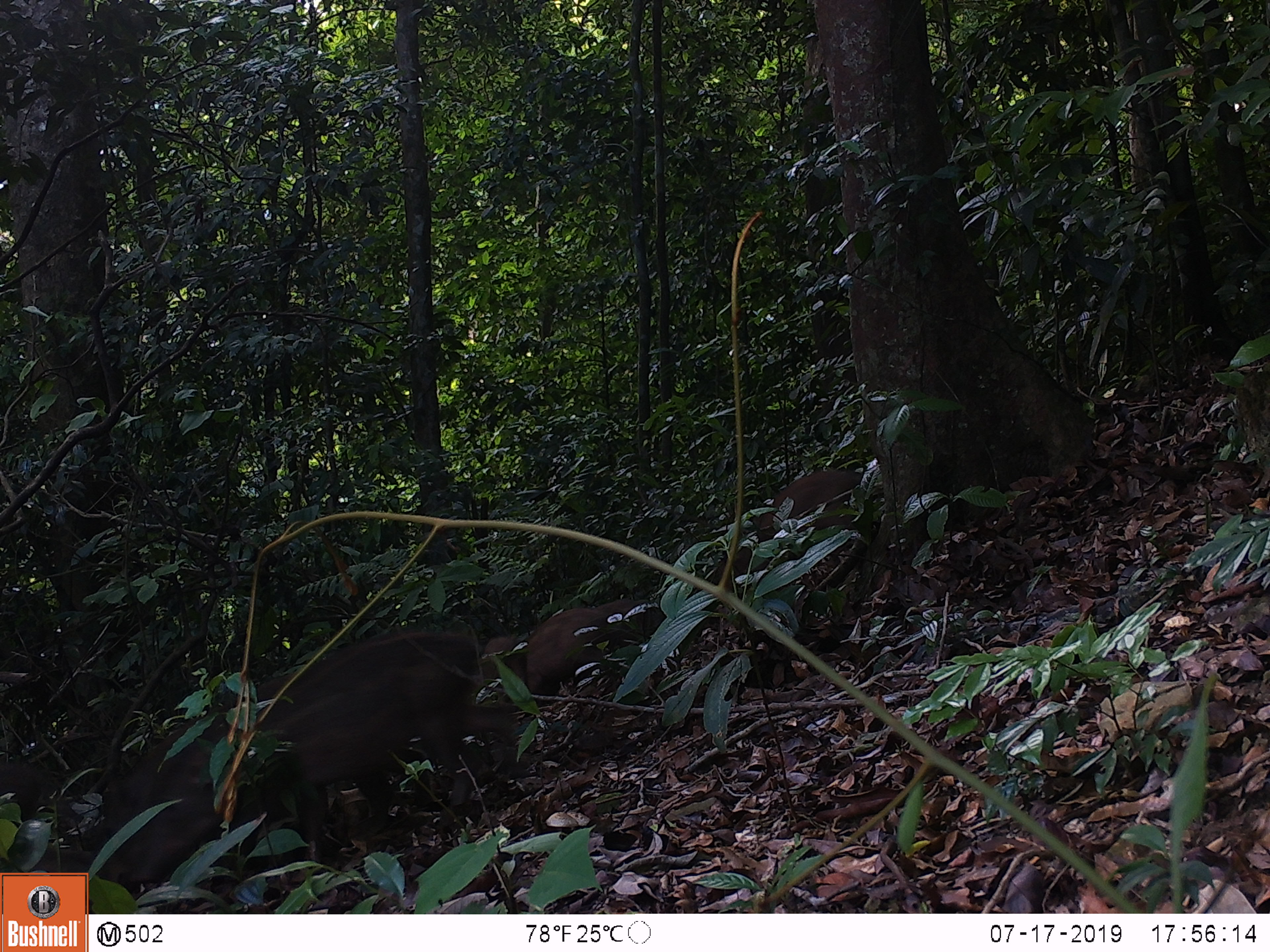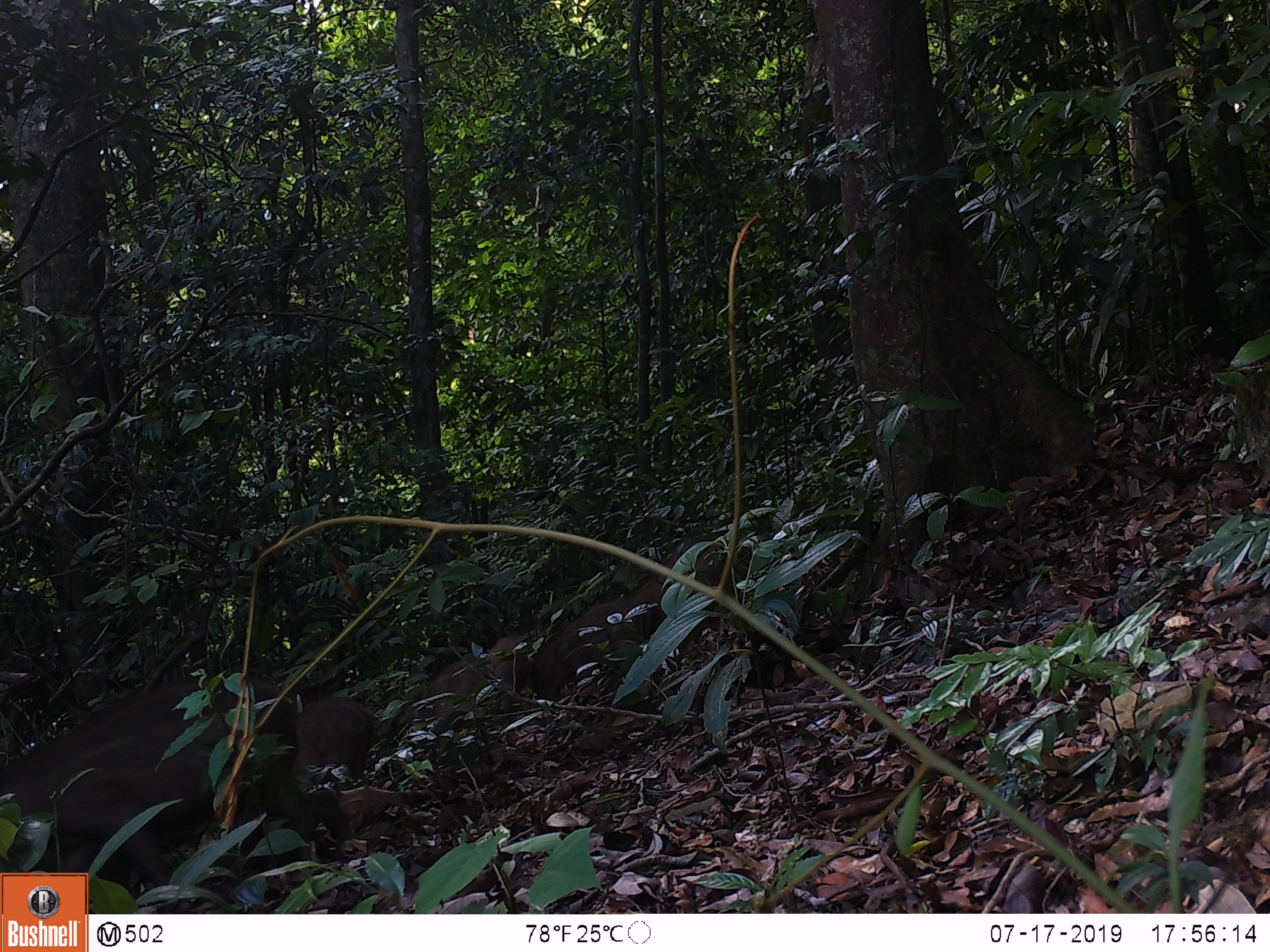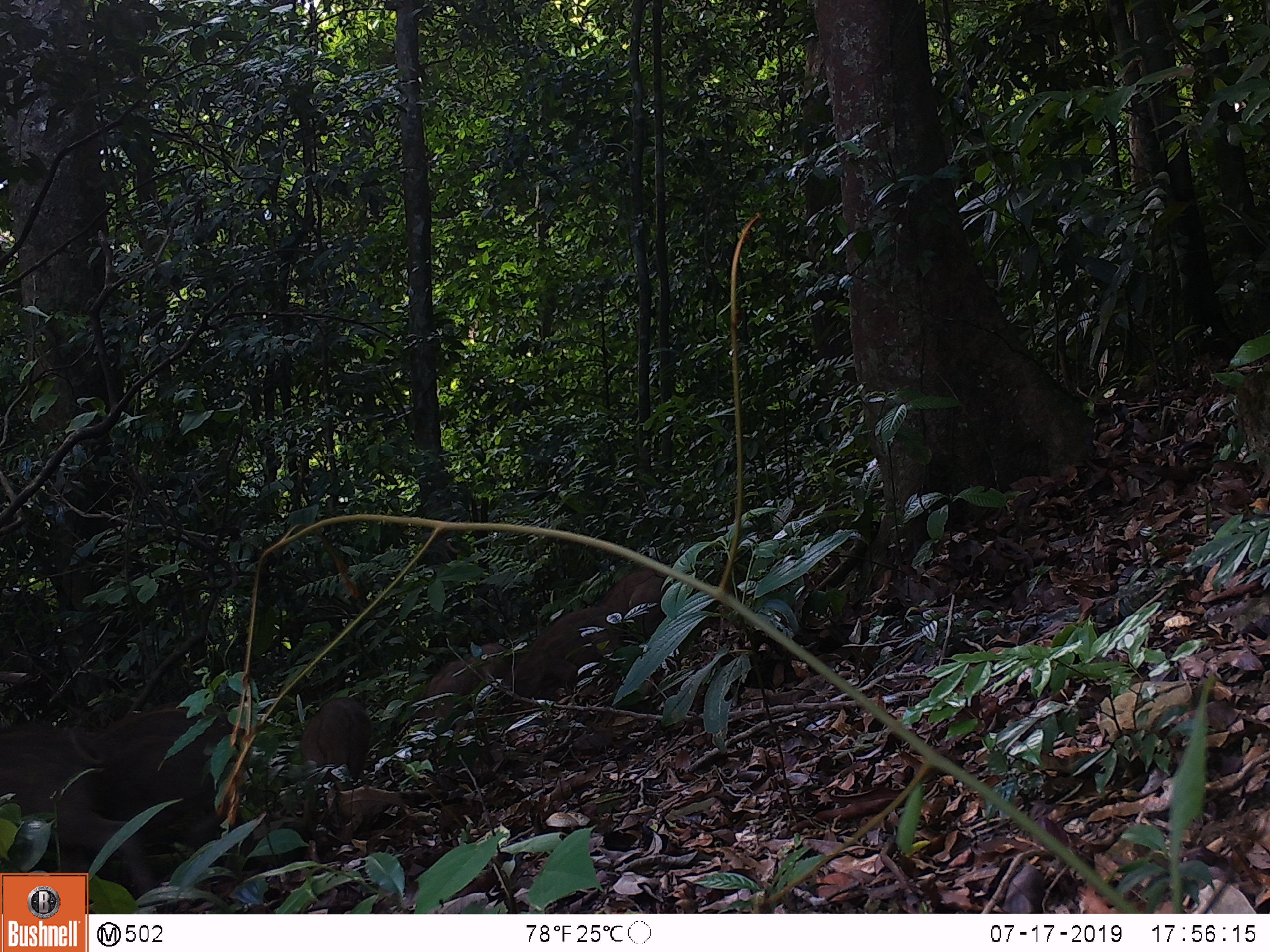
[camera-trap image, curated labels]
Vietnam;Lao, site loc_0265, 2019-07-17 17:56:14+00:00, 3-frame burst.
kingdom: Animalia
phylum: Chordata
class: Mammalia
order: Artiodactyla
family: Suidae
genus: Sus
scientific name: Sus scrofa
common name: eurasian wild pig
Eurasian wild pig (Sus scrofa). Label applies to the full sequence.